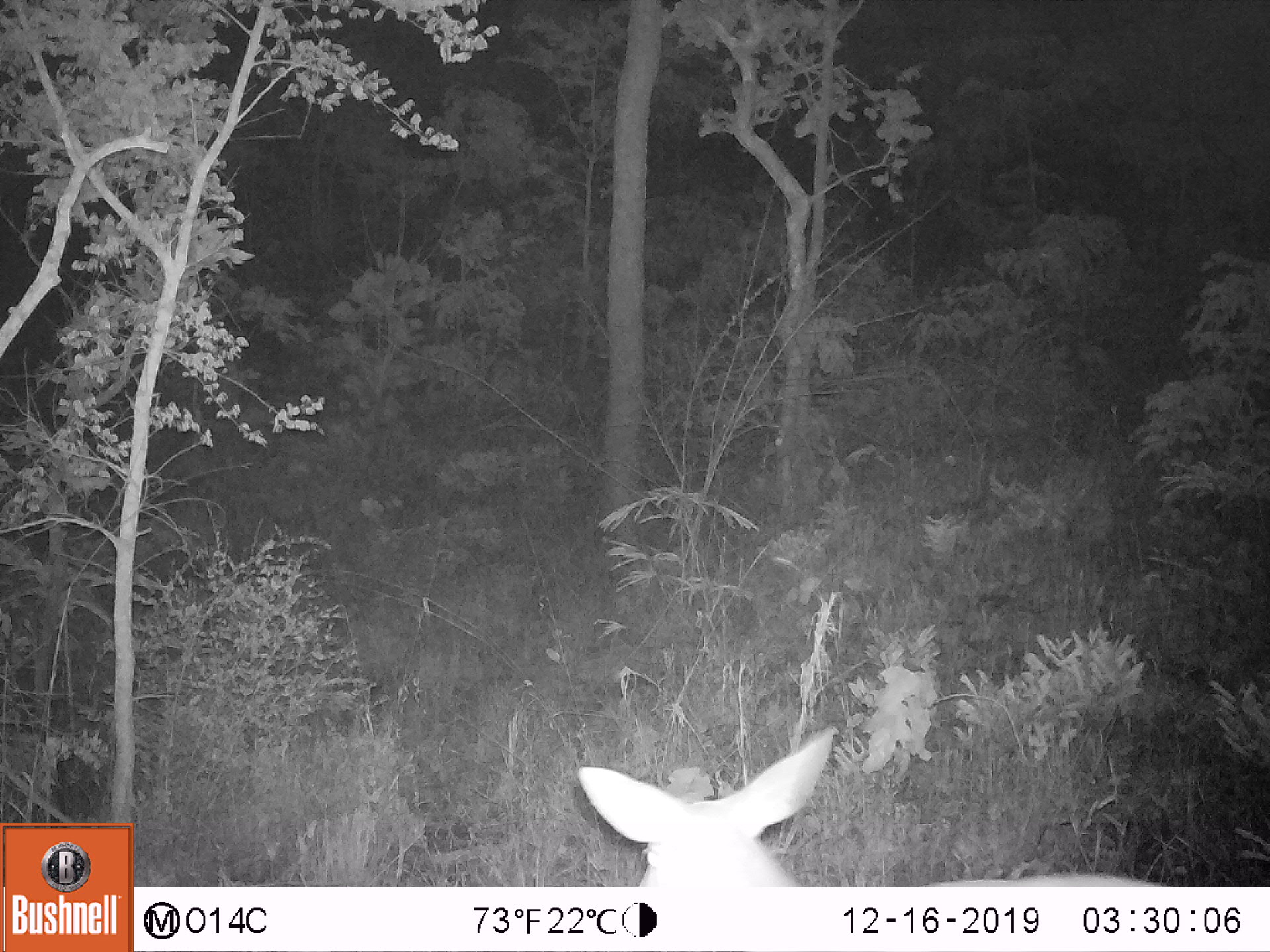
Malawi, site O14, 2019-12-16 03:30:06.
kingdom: Animalia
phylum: Chordata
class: Mammalia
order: Artiodactyla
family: Bovidae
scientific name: Antilopinae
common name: small antelope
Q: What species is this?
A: Small antelope (Antilopinae).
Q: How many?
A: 1.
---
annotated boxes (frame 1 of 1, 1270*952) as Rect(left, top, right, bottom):
small antelope: Rect(569, 710, 1181, 885)